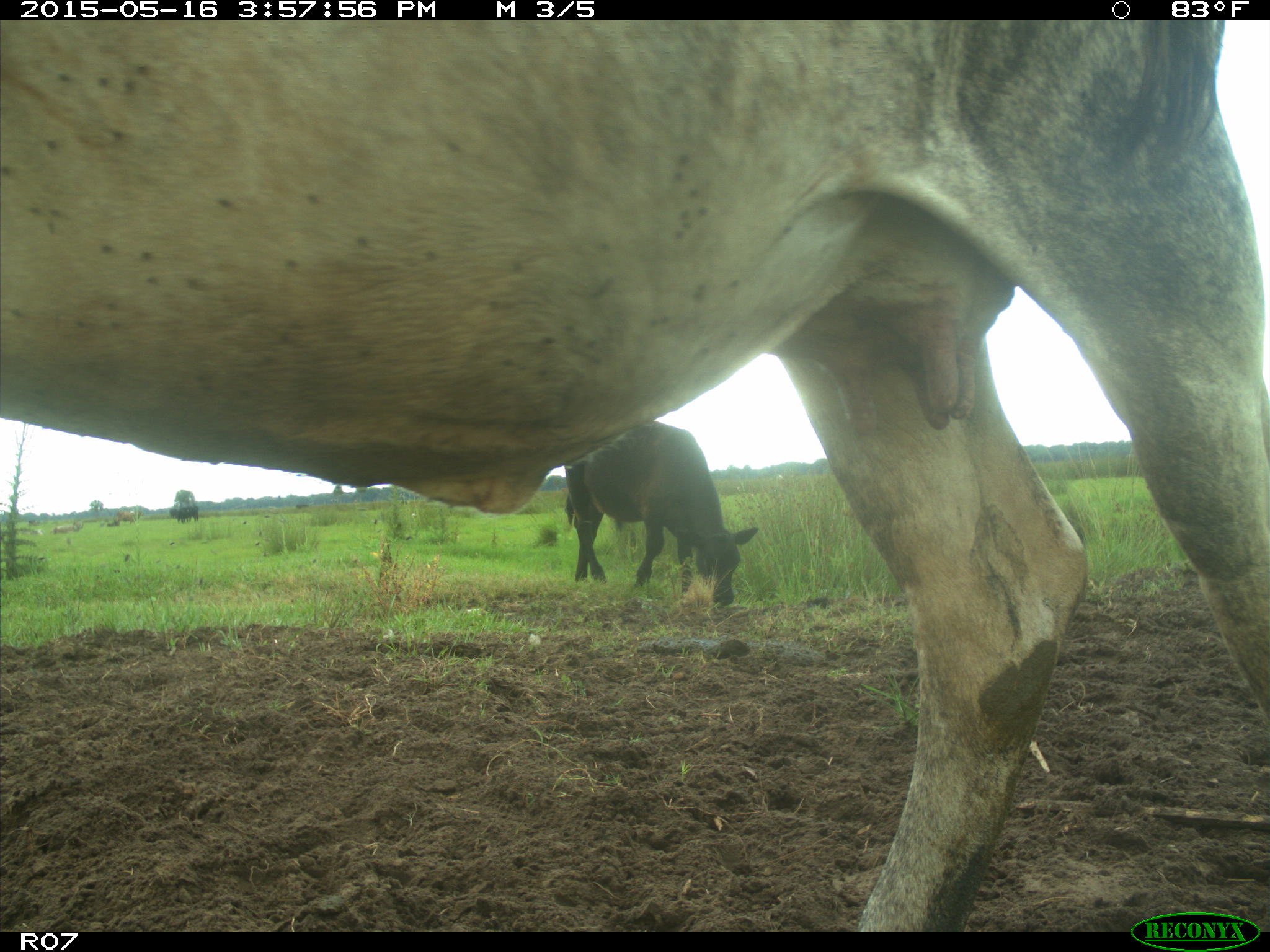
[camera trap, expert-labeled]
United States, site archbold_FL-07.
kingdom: Animalia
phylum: Chordata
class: Mammalia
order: Artiodactyla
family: Bovidae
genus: Bos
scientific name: Bos taurus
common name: domestic cow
Bos taurus (domestic cow).